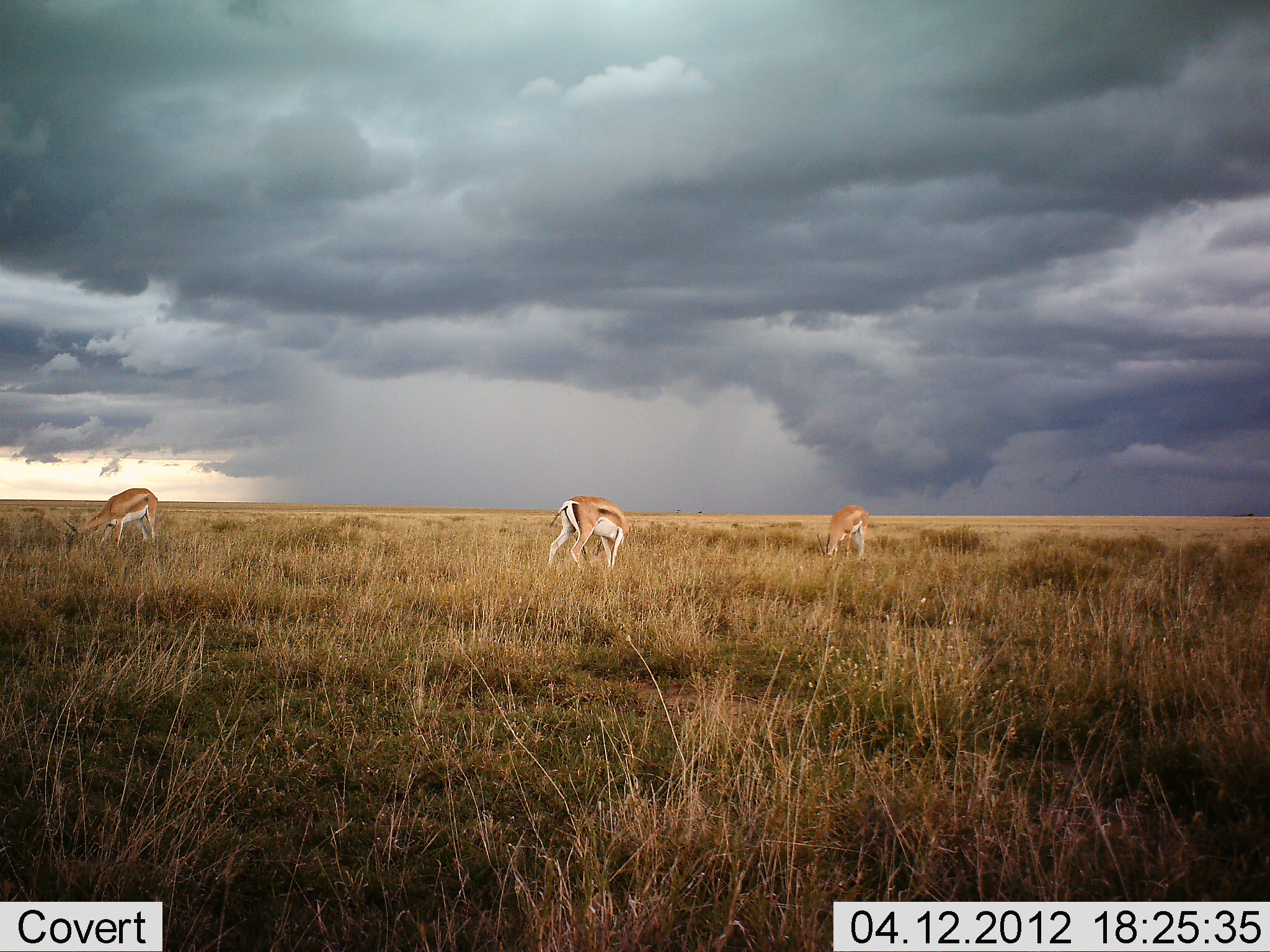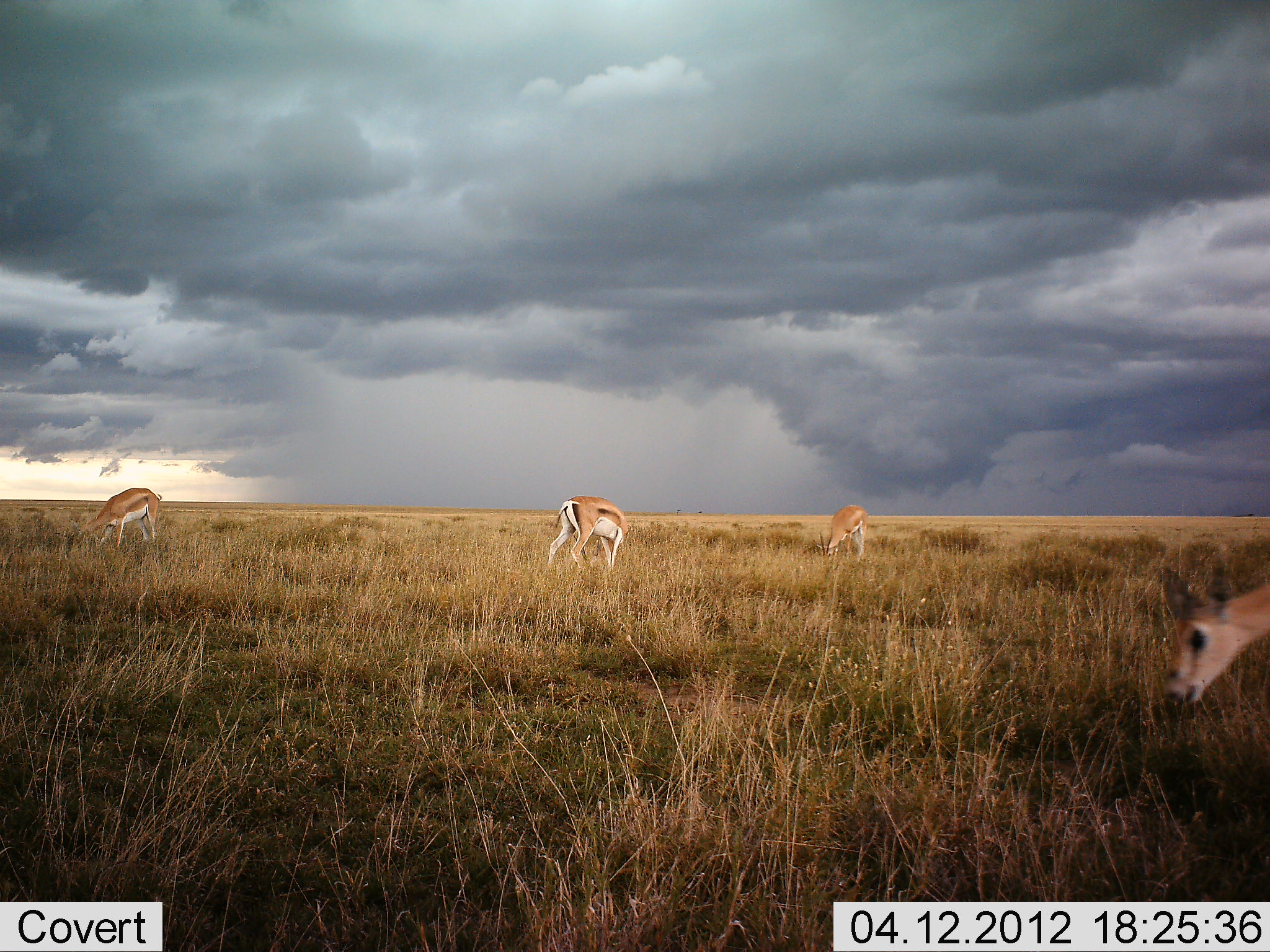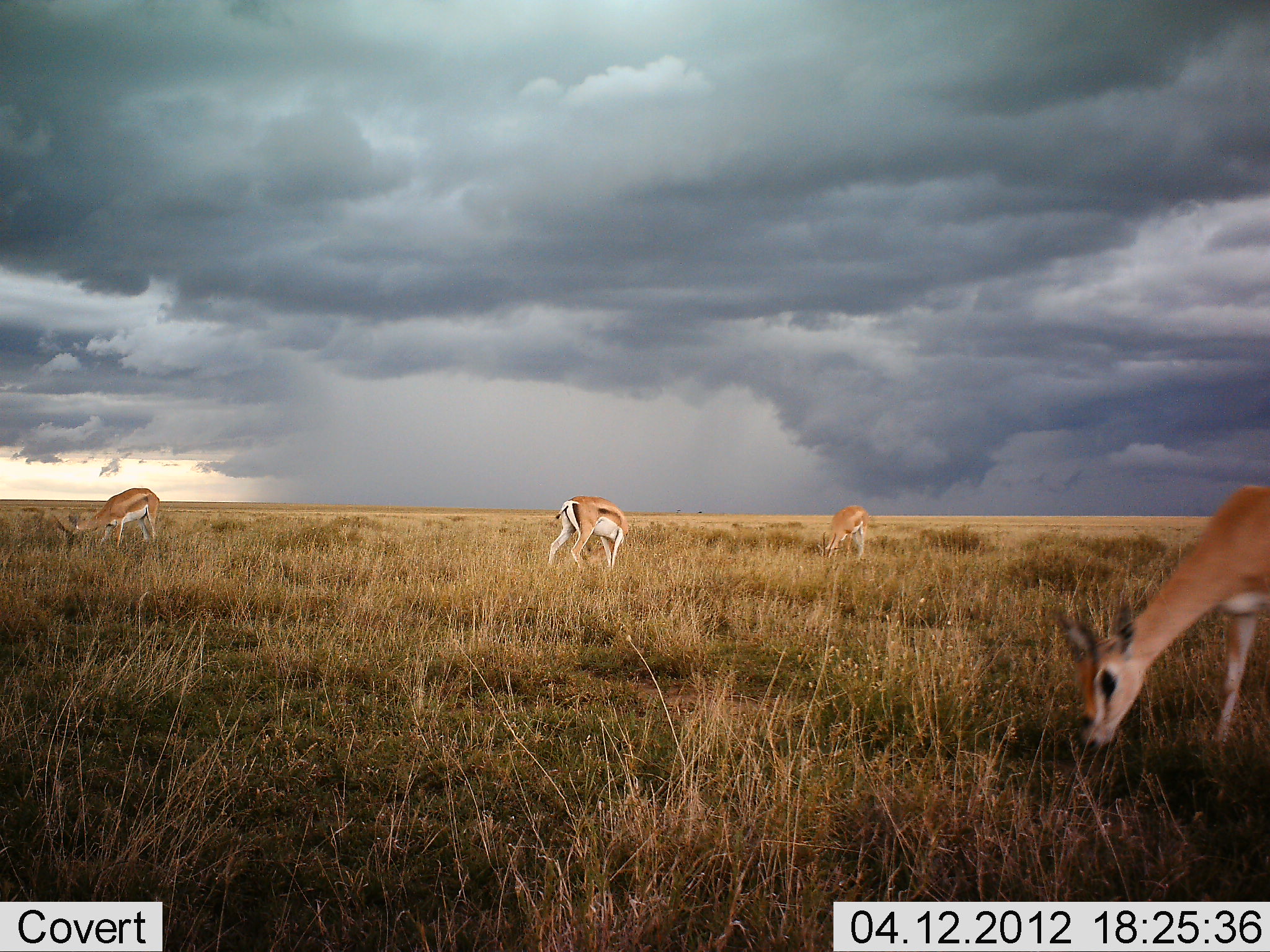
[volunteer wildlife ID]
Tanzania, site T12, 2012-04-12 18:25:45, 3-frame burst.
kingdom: Animalia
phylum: Chordata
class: Mammalia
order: Artiodactyla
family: Bovidae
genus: Nanger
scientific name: Nanger granti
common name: grant's gazelle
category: gazellegrants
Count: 4.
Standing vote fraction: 8%.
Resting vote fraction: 0%.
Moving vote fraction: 31%.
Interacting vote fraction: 8%.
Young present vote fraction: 0%.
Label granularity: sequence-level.